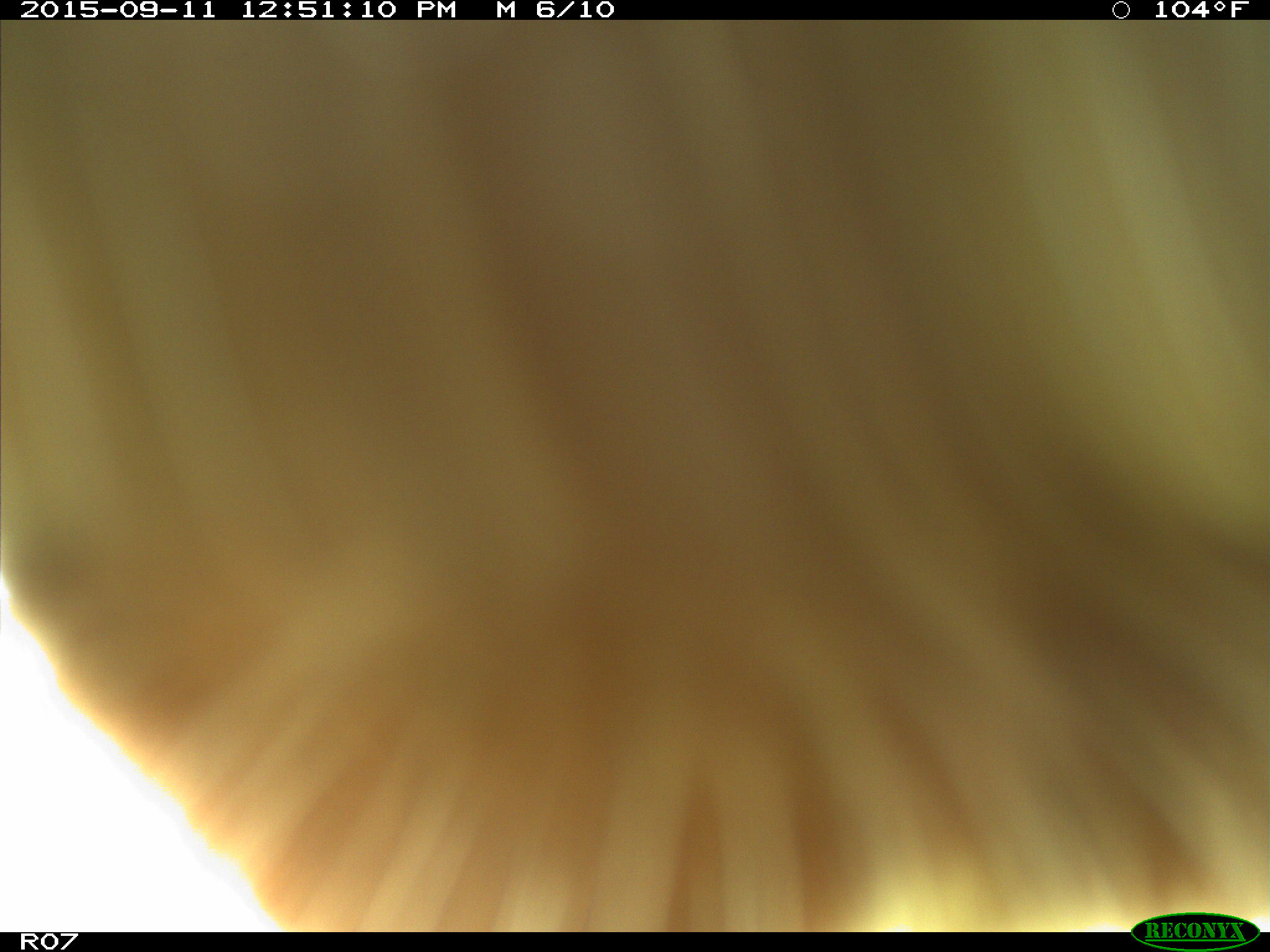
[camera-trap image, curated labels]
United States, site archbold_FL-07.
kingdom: Animalia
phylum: Chordata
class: Mammalia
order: Artiodactyla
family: Bovidae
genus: Bos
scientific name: Bos taurus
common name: domestic cow